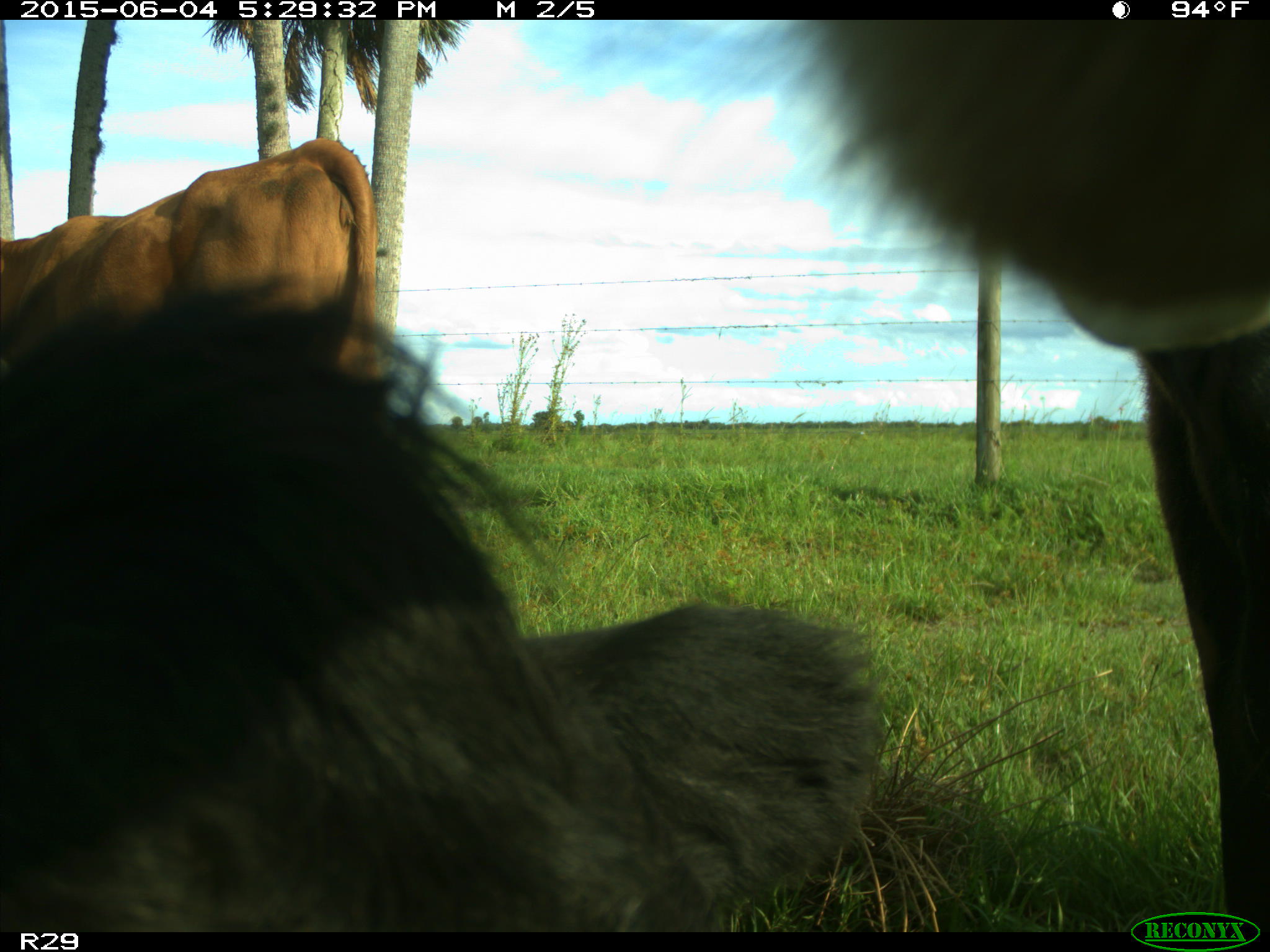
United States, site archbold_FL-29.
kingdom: Animalia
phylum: Chordata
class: Mammalia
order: Artiodactyla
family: Bovidae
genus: Bos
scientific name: Bos taurus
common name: domestic cow